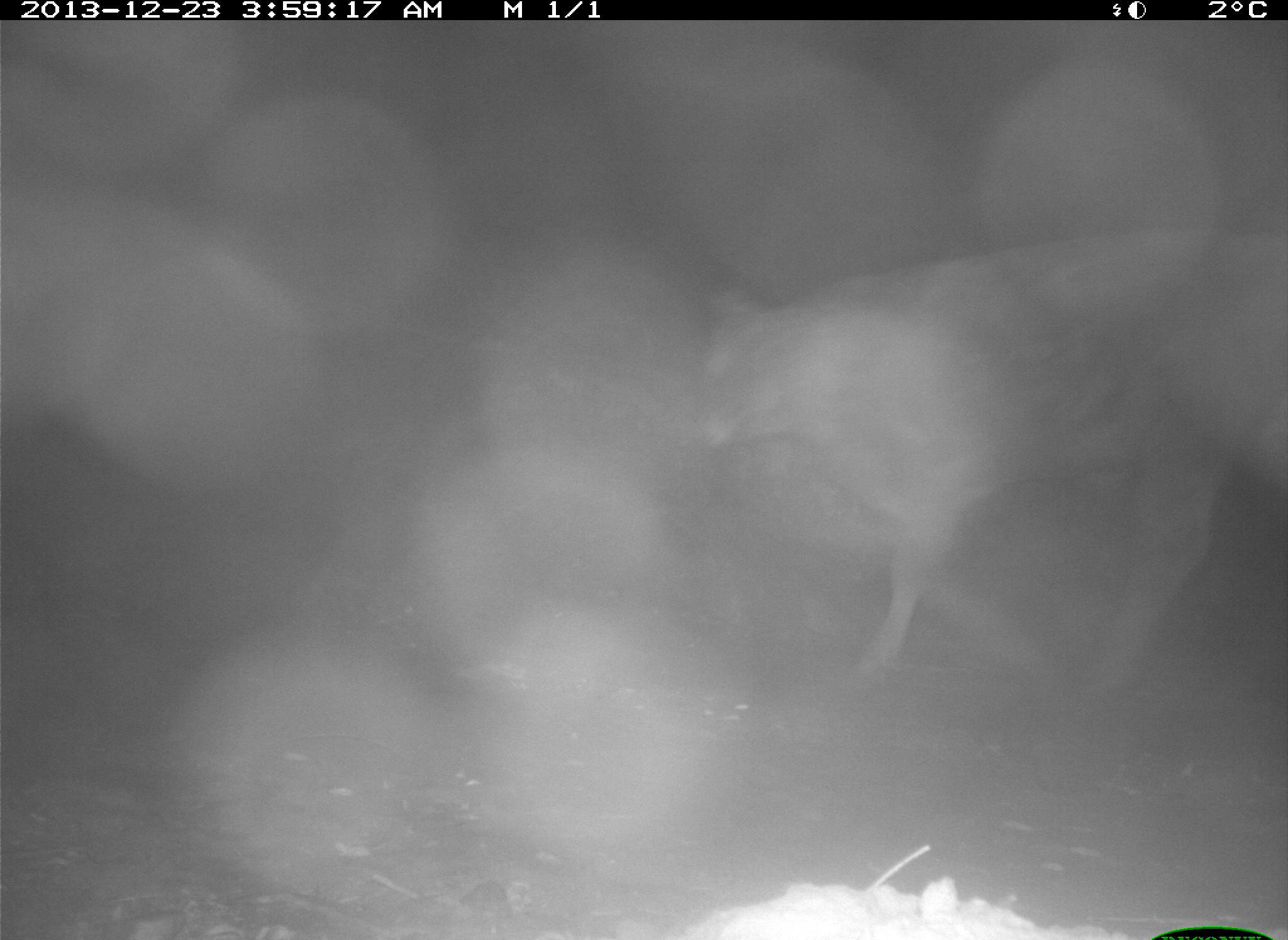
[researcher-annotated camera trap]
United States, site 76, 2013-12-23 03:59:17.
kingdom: Animalia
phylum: Chordata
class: Mammalia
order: Artiodactyla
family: Bovidae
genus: Bos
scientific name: Bos taurus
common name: cow